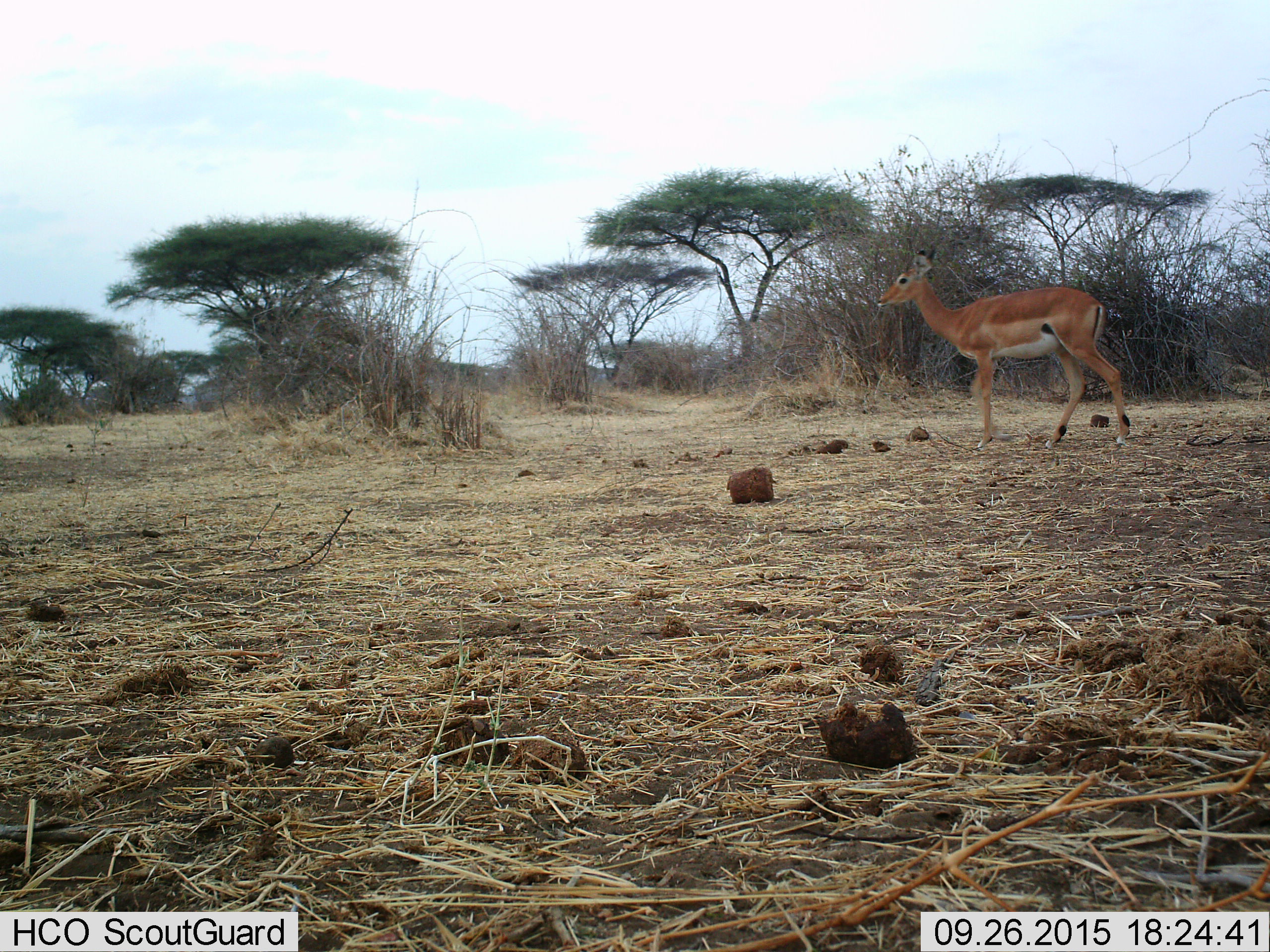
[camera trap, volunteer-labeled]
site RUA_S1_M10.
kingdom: Animalia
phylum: Chordata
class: Mammalia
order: Artiodactyla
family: Bovidae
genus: Aepyceros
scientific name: Aepyceros melampus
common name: impala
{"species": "impala (Aepyceros melampus)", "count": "1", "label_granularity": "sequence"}